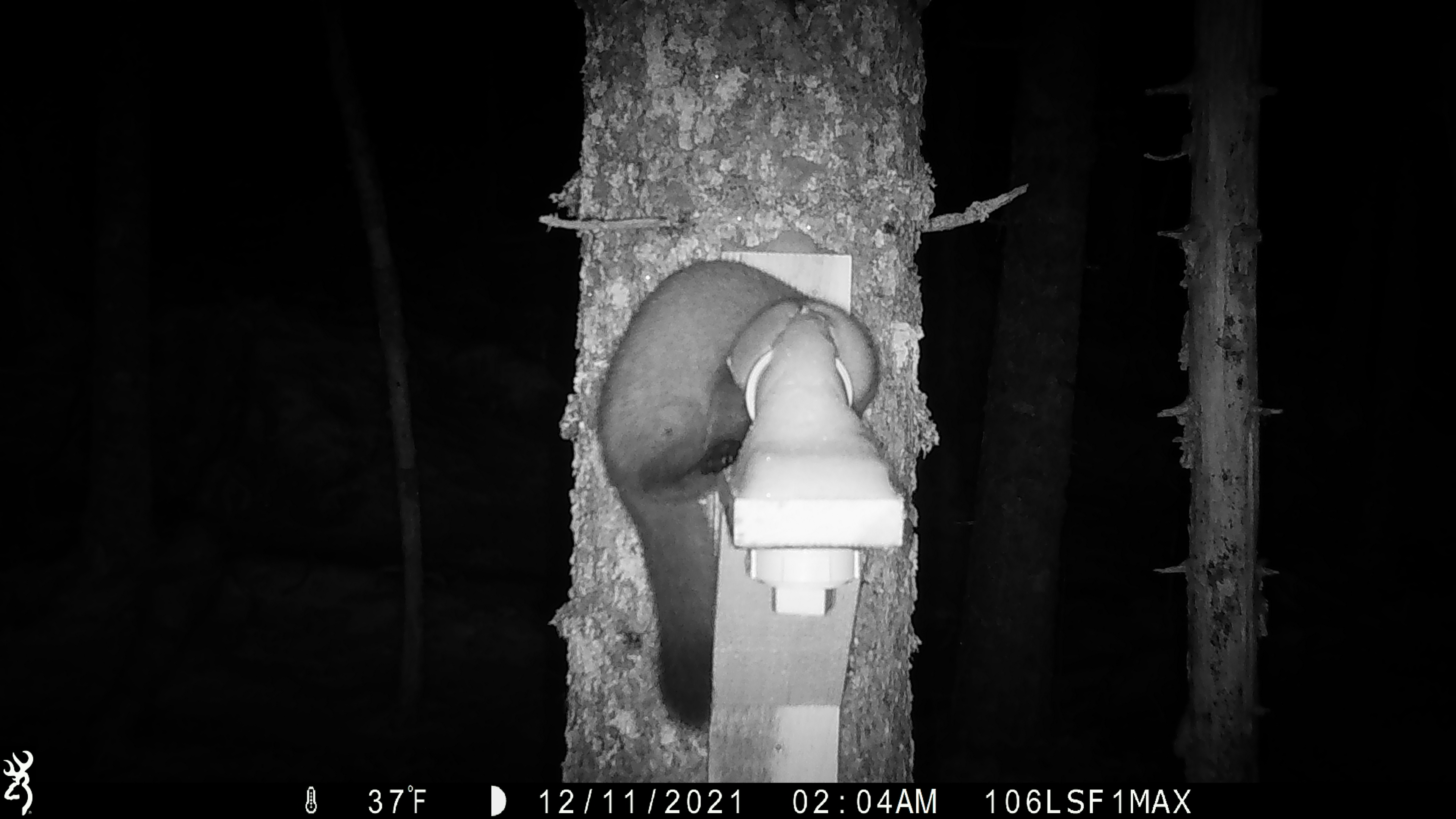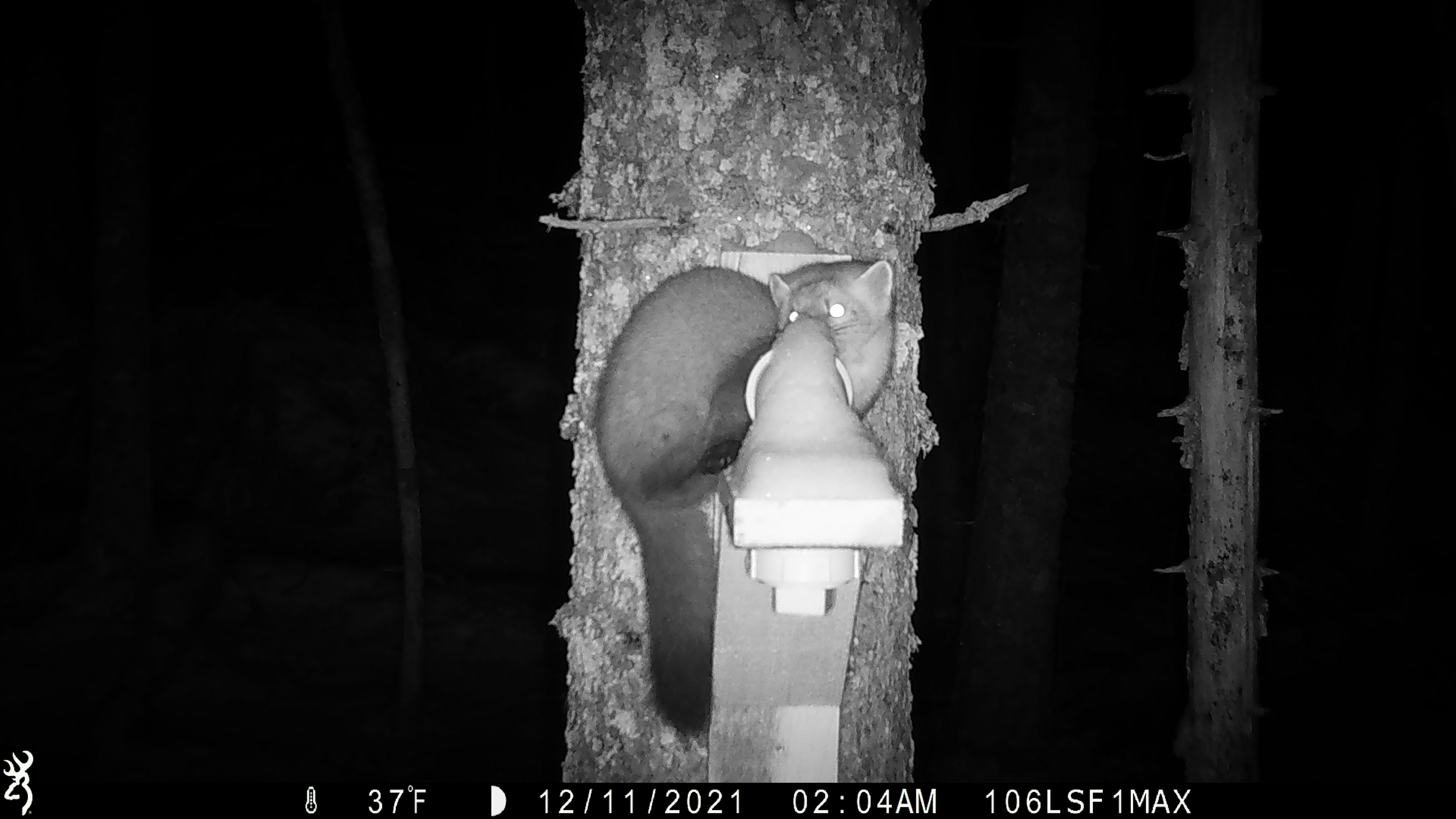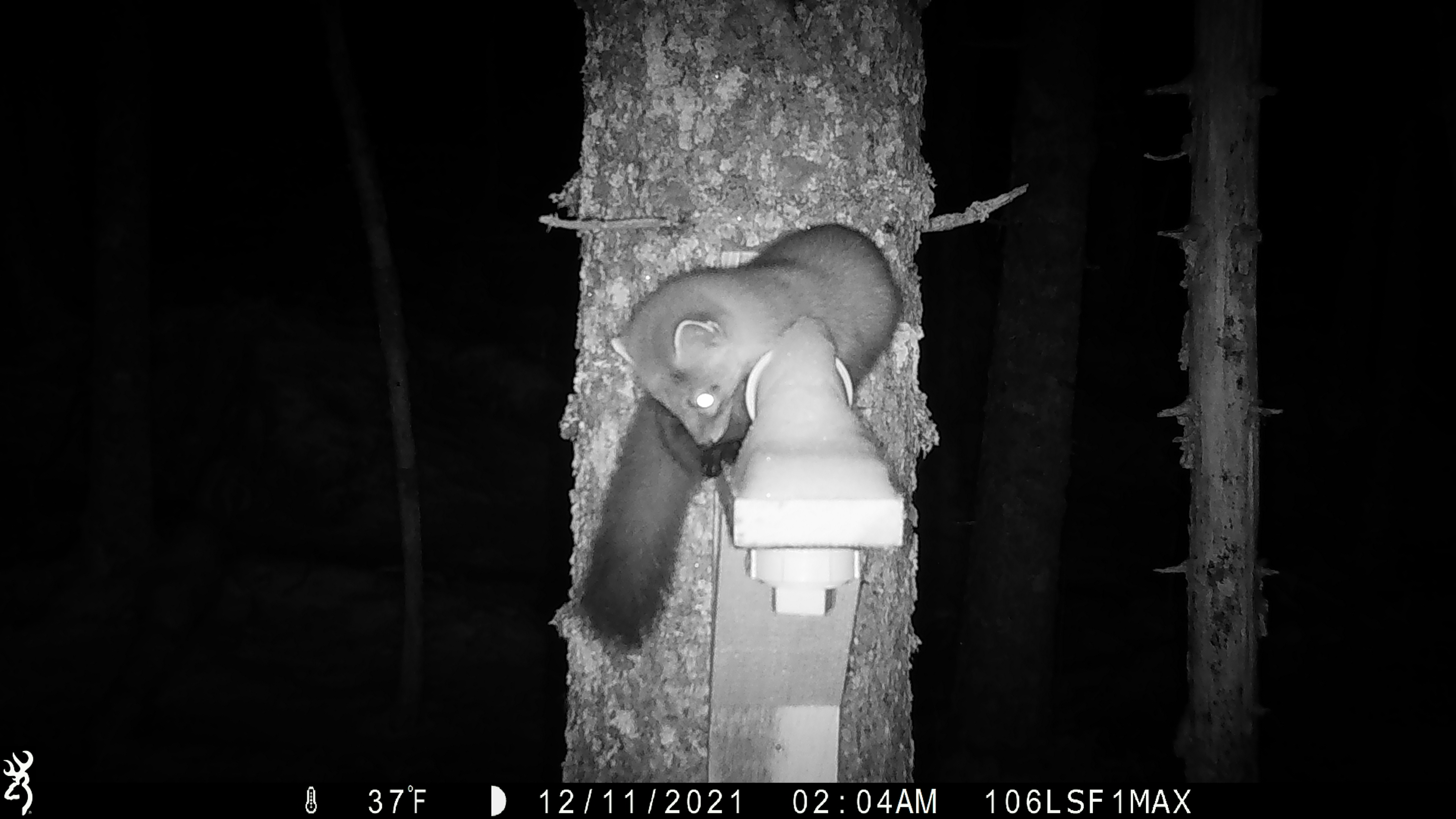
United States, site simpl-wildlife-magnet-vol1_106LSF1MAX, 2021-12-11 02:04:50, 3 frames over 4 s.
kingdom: Animalia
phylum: Chordata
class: Mammalia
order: Carnivora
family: Mustelidae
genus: Martes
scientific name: Martes americana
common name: american marten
American marten (Martes americana).